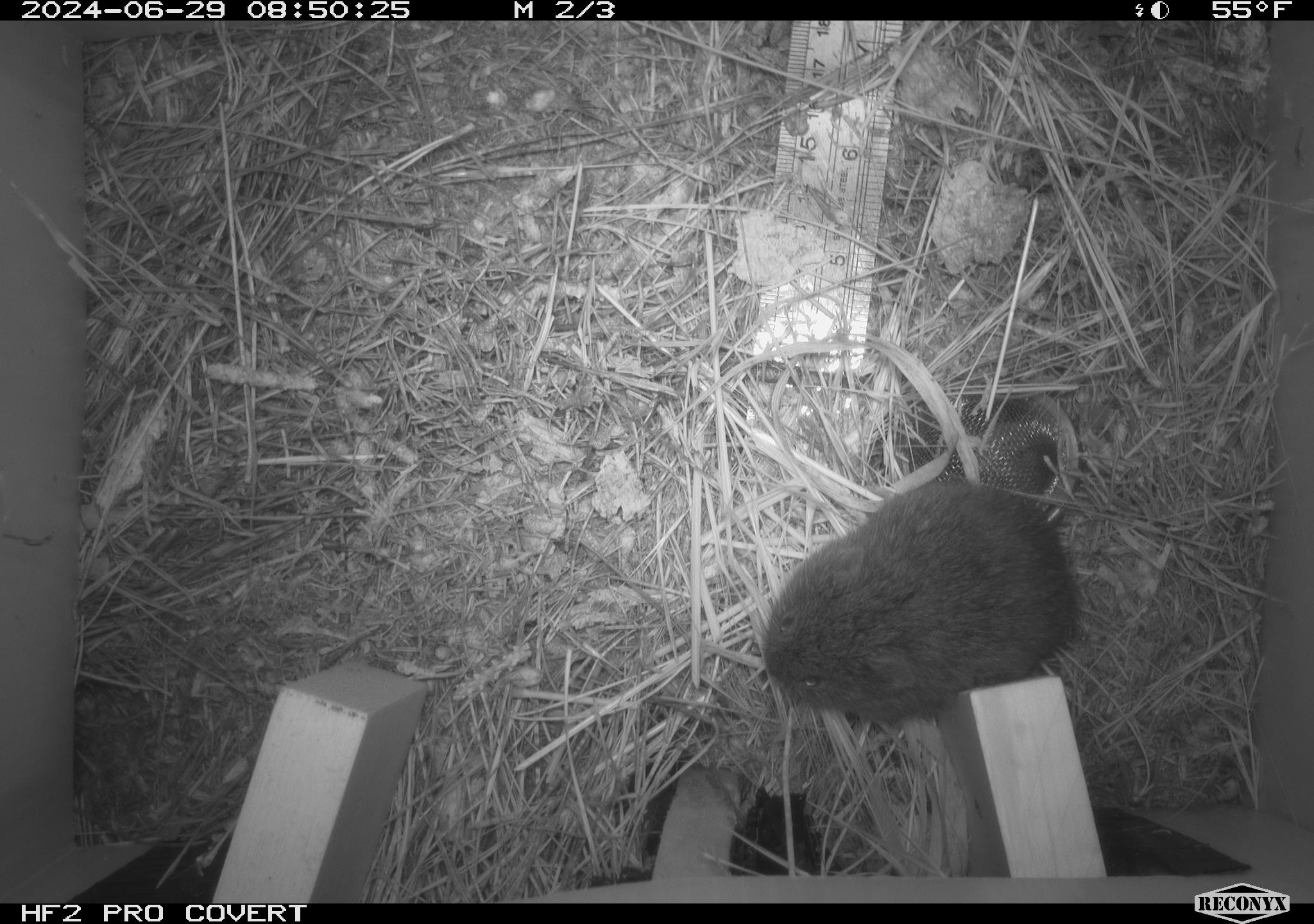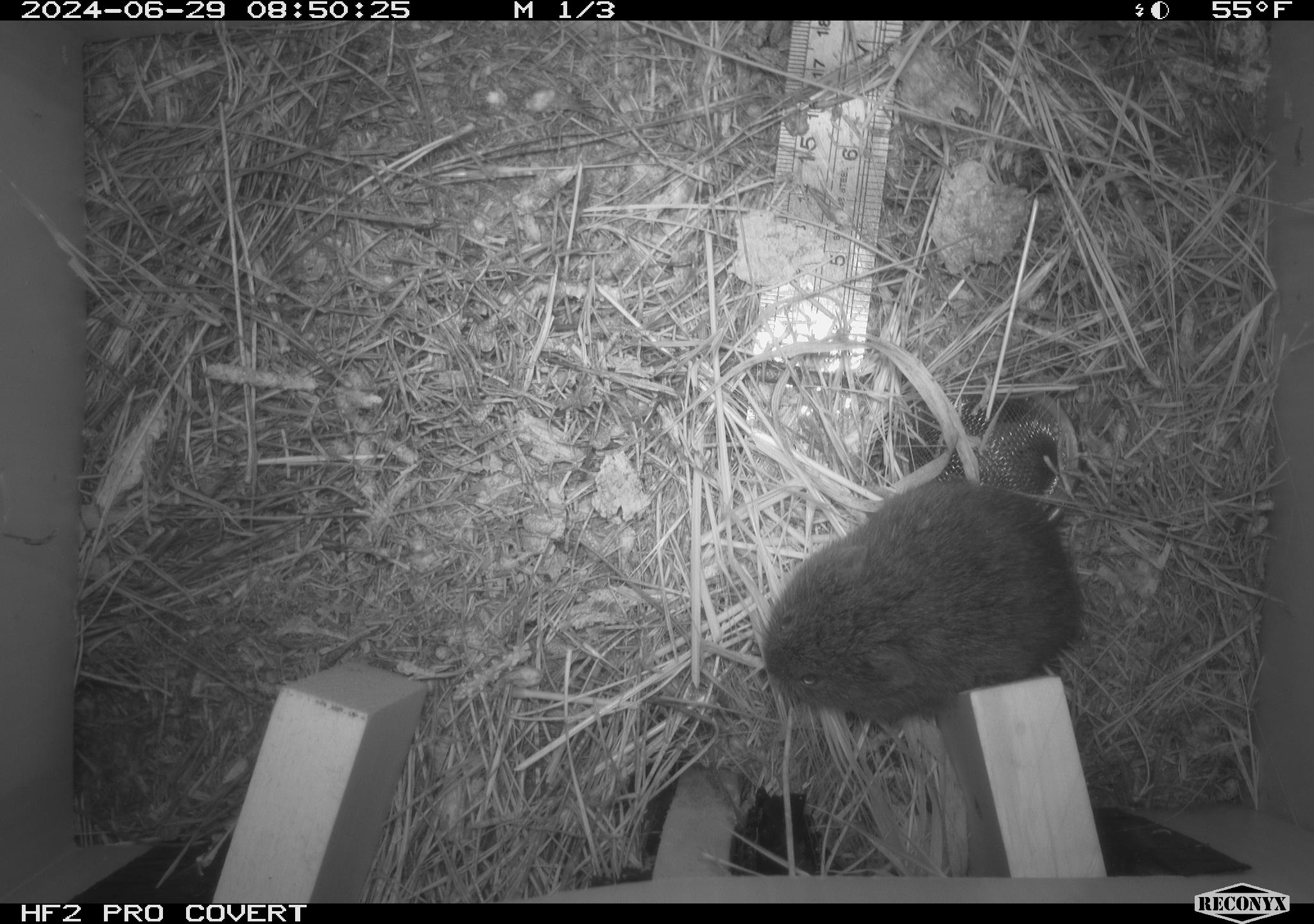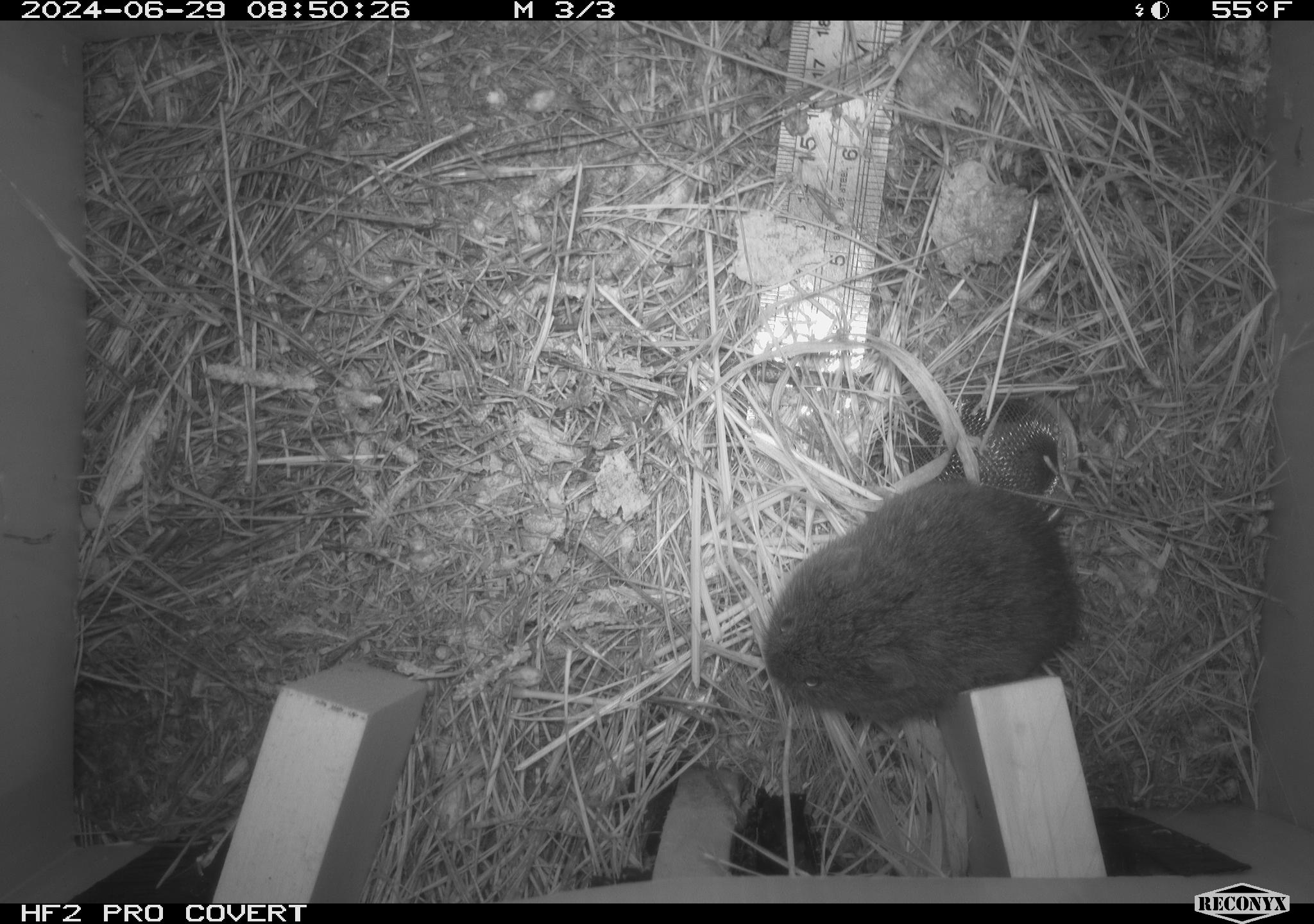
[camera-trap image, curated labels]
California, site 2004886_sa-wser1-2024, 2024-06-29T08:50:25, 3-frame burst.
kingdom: Animalia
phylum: Chordata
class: Mammalia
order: Rodentia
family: Cricetidae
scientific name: Arvicolinae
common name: voles, lemmings, and muskrats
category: arvicolinae subfamily